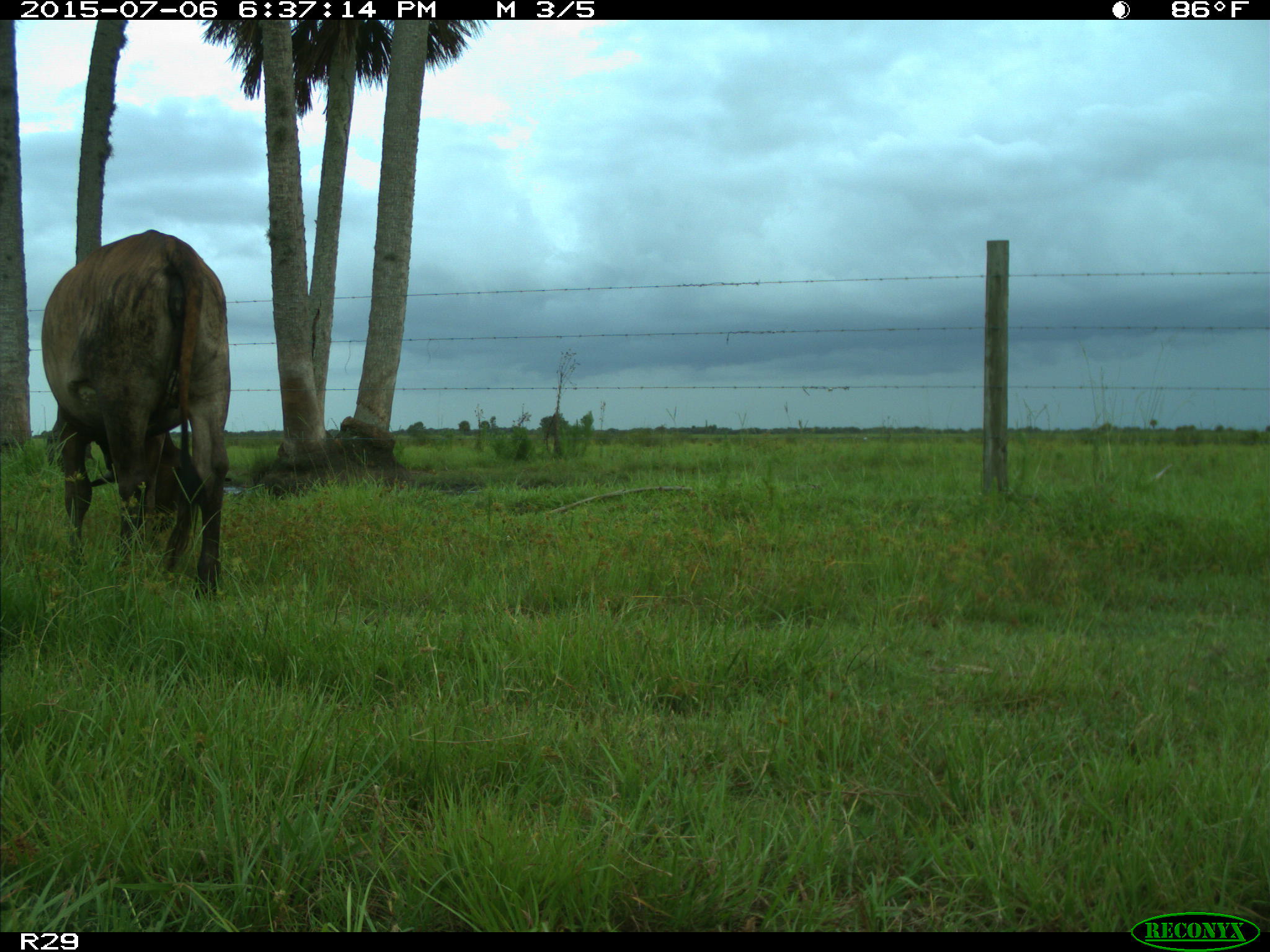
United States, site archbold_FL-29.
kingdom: Animalia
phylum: Chordata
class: Mammalia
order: Artiodactyla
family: Bovidae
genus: Bos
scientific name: Bos taurus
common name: domestic cow